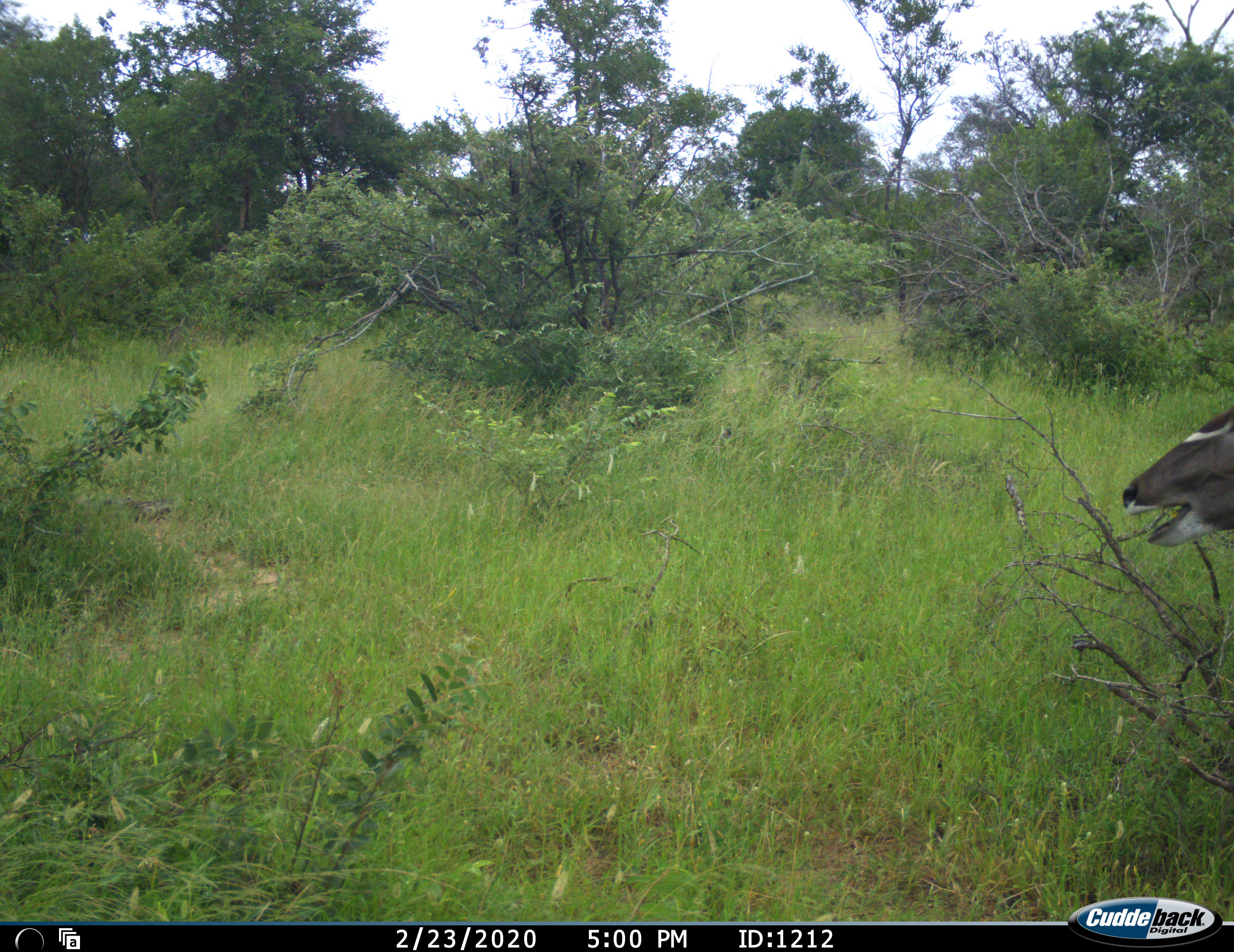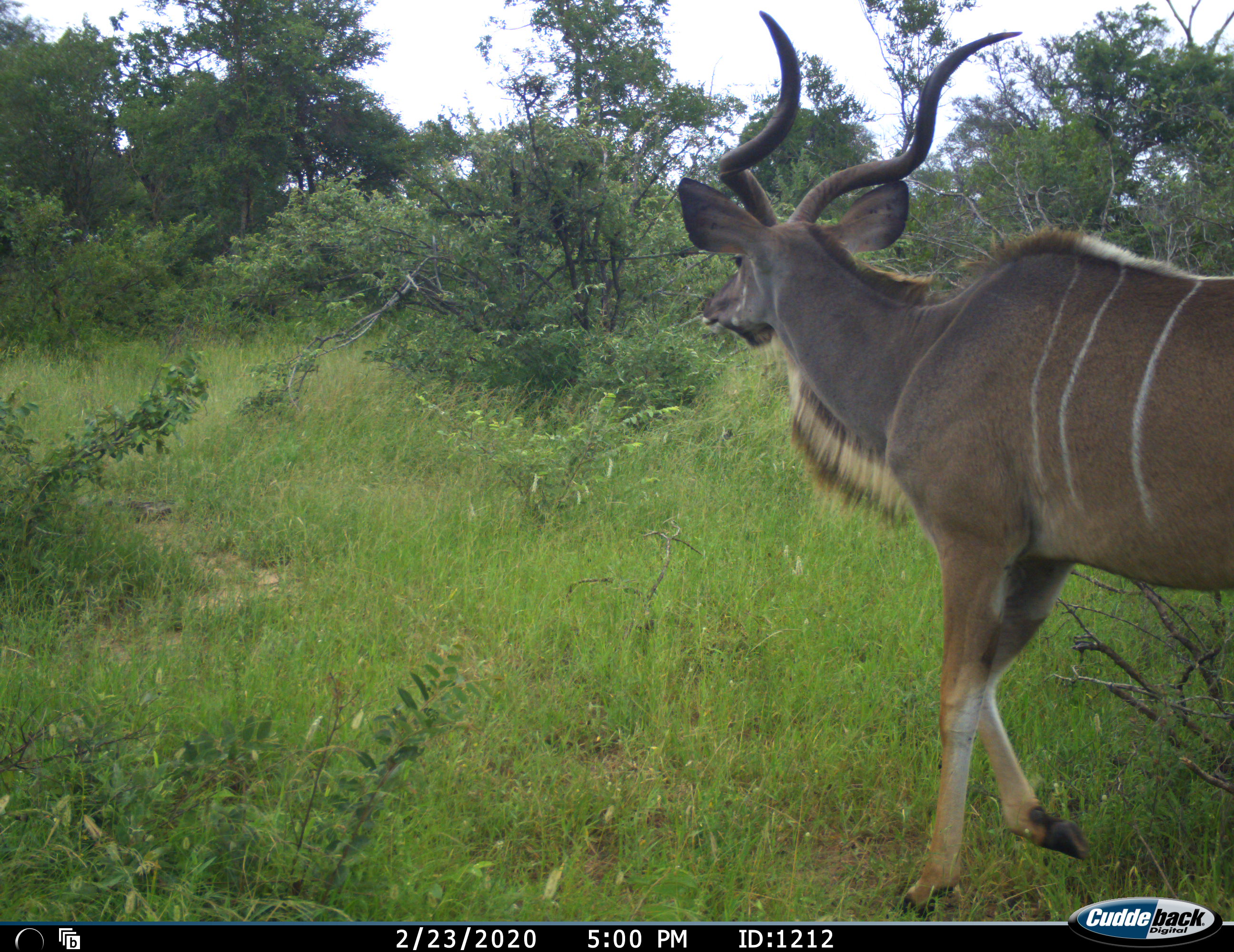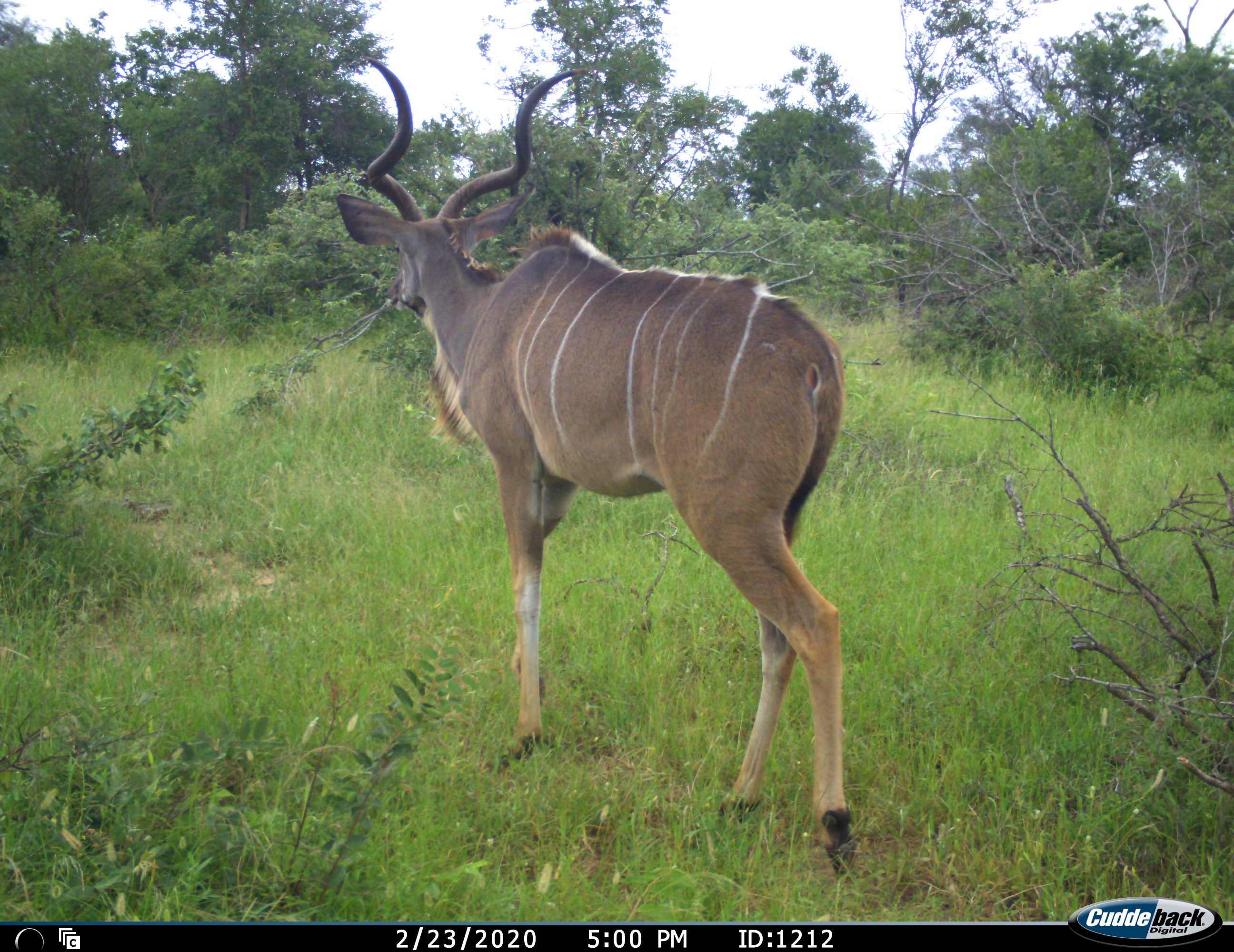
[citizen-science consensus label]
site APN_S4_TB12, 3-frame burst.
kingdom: Animalia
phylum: Chordata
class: Mammalia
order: Artiodactyla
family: Bovidae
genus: Tragelaphus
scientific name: Tragelaphus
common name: kudu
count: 1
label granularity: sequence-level